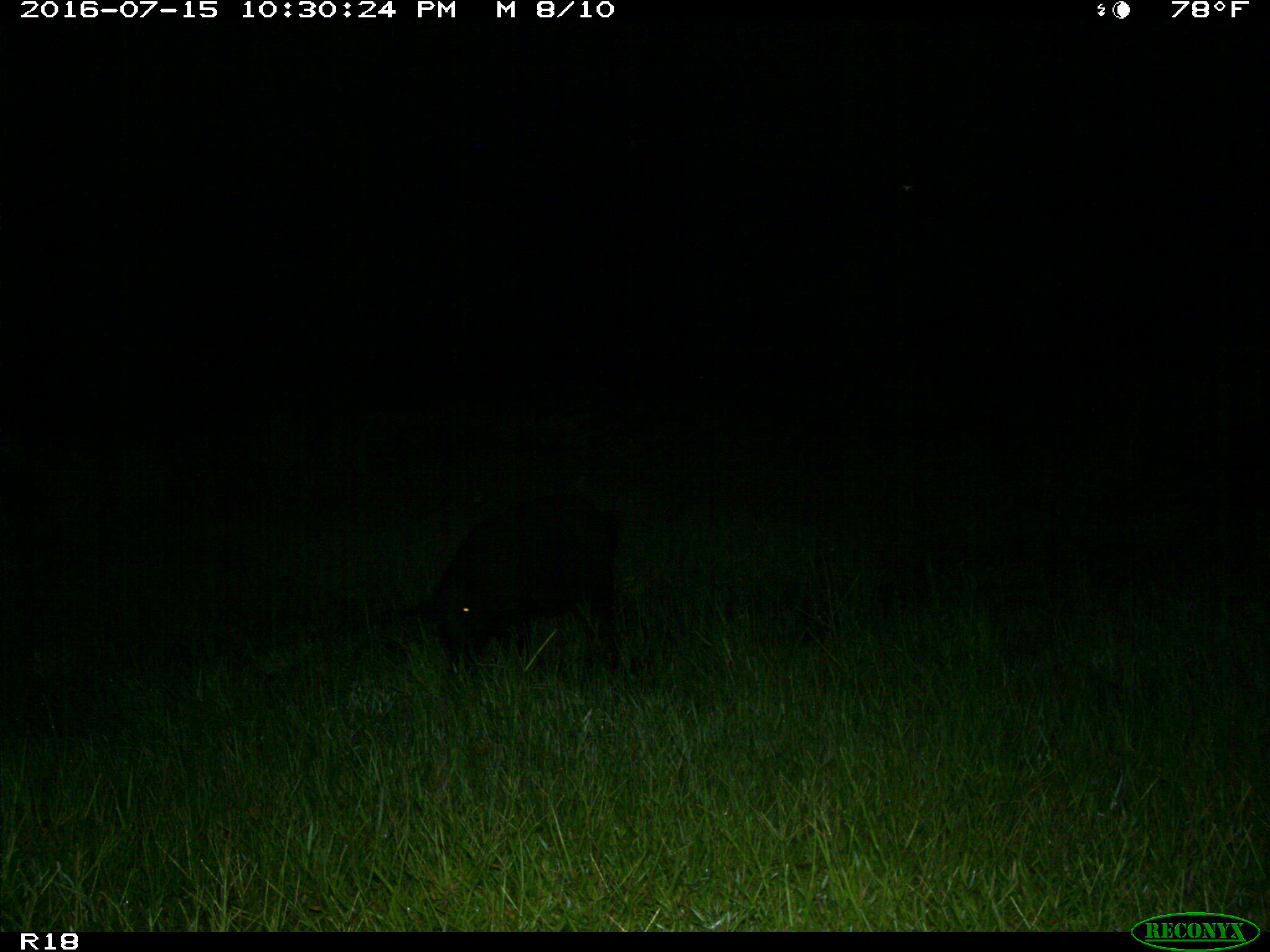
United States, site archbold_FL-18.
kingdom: Animalia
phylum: Chordata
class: Mammalia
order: Artiodactyla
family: Suidae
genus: Sus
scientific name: Sus scrofa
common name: wild boar